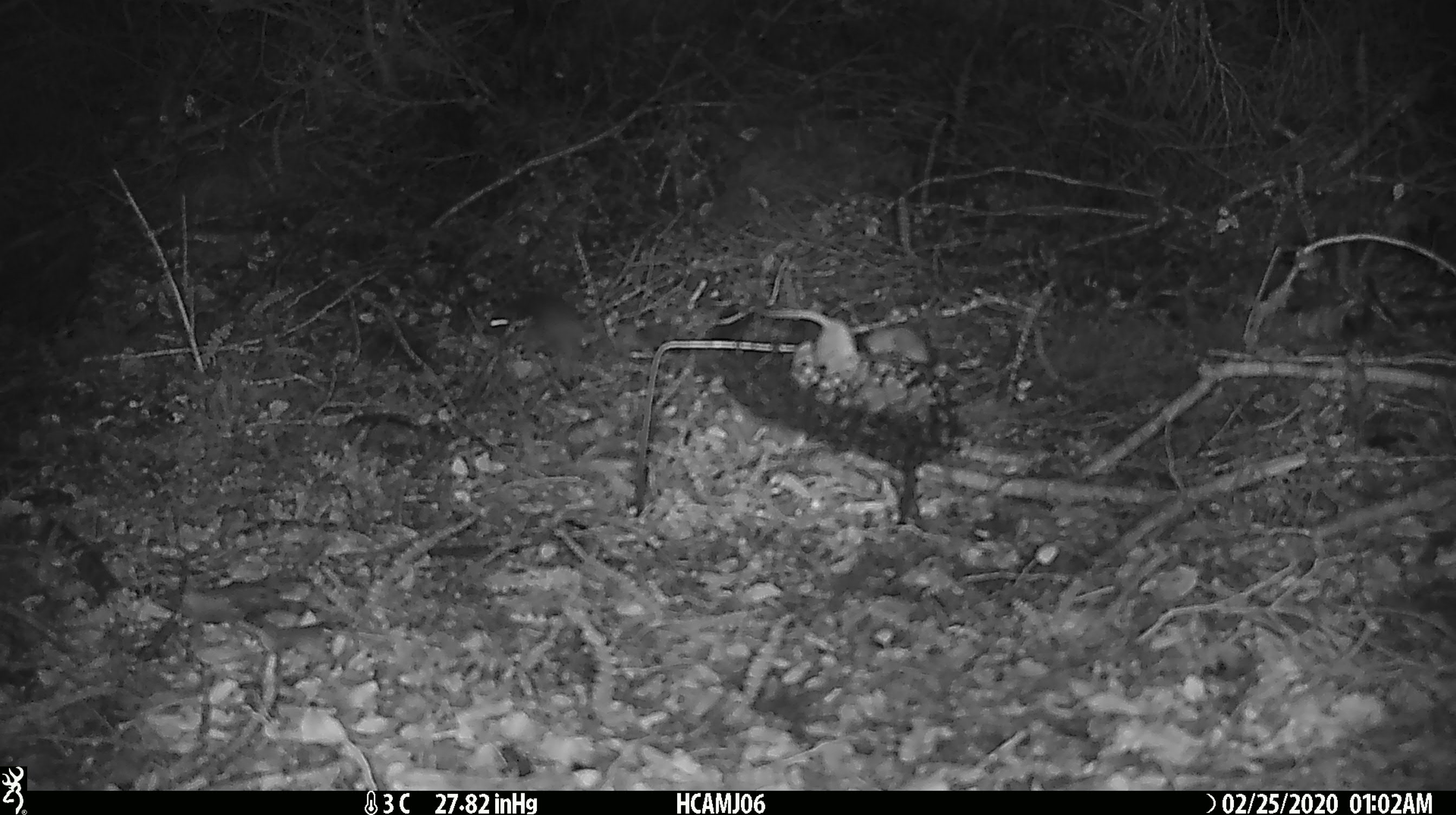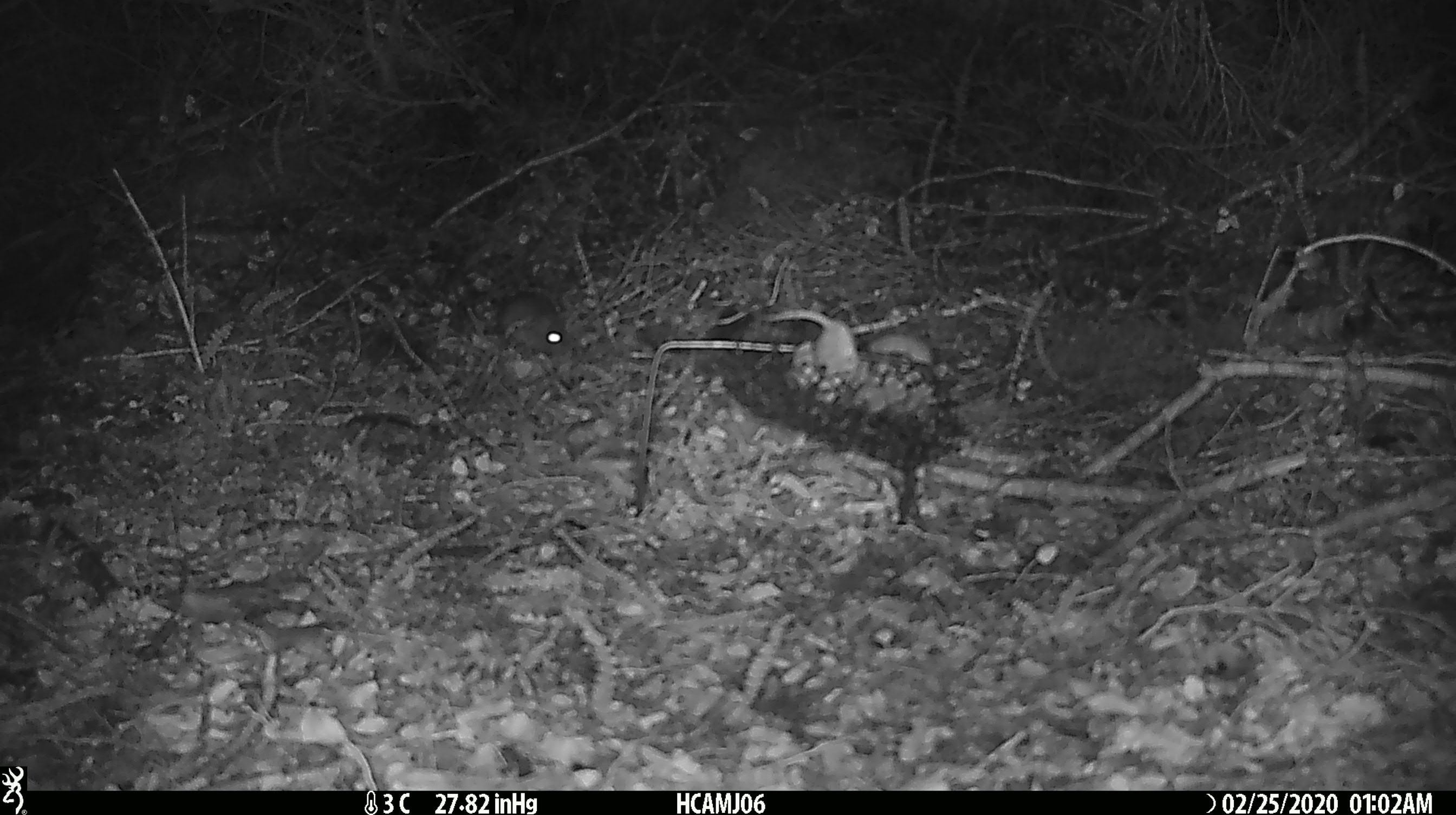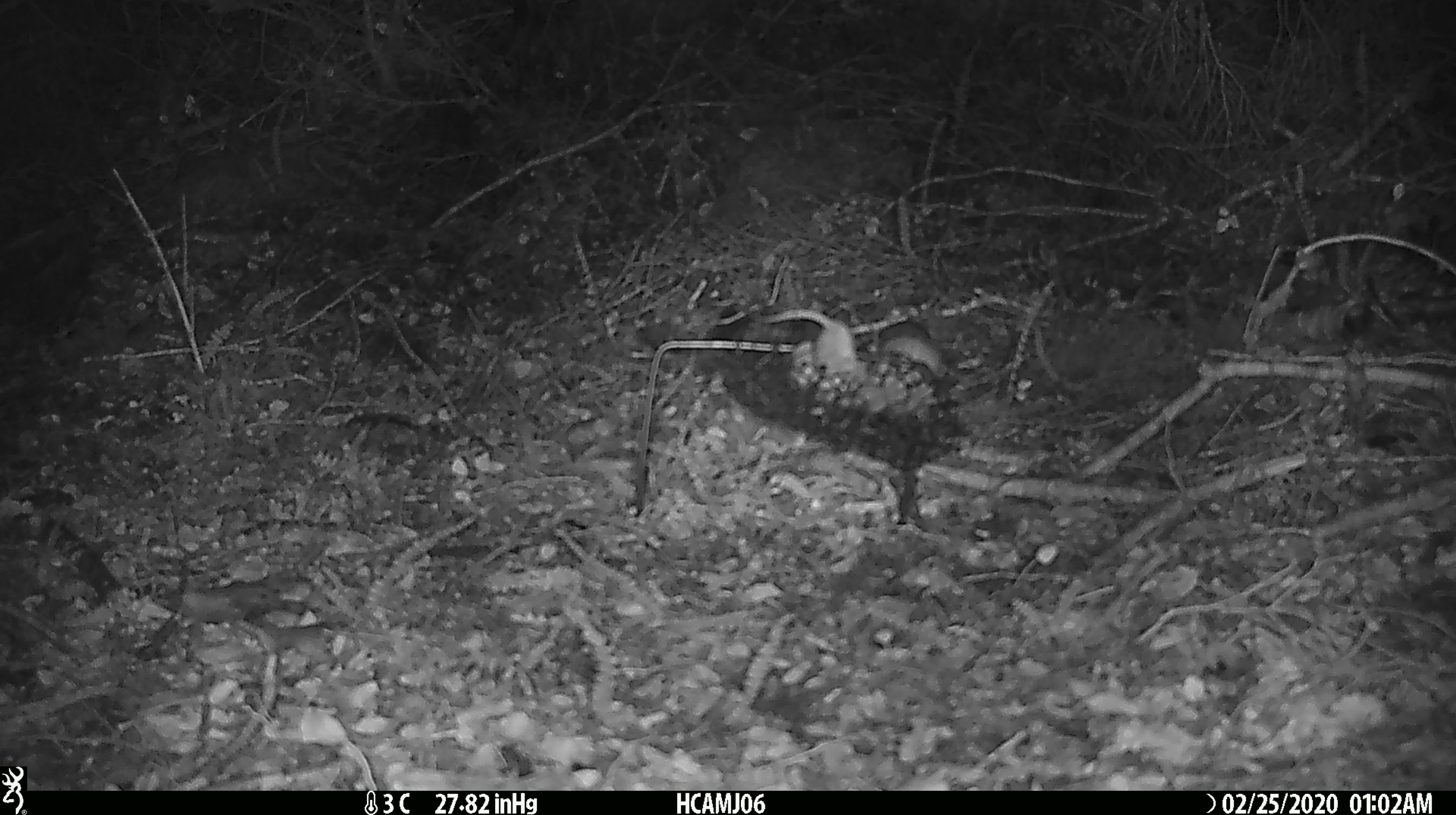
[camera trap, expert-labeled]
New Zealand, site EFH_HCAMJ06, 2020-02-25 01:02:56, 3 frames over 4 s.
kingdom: Animalia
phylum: Chordata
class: Mammalia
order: Rodentia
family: Muridae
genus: Mus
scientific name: Mus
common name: mouse